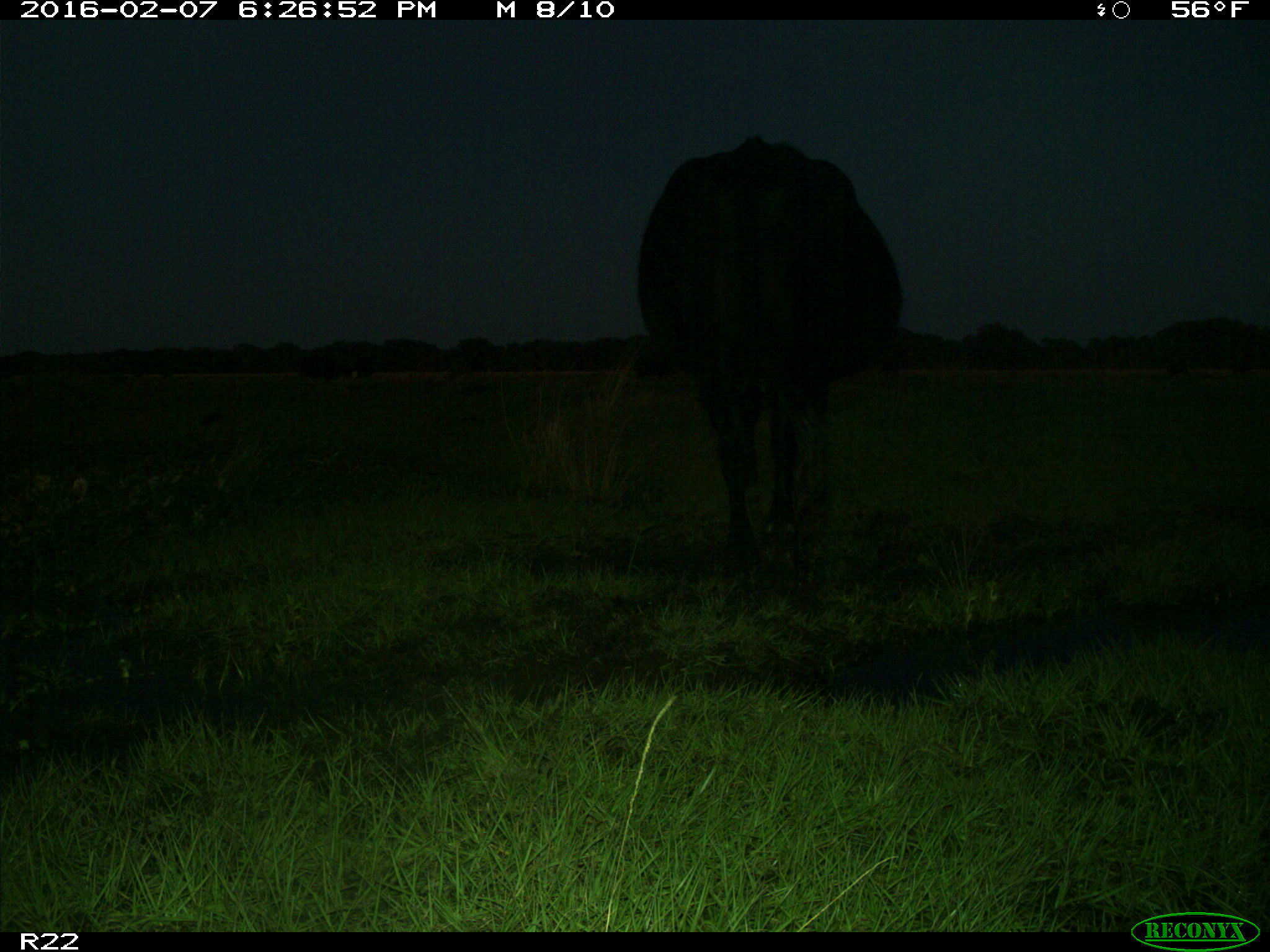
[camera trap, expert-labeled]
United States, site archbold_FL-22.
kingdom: Animalia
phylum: Chordata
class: Mammalia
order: Artiodactyla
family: Bovidae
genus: Bos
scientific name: Bos taurus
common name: domestic cow